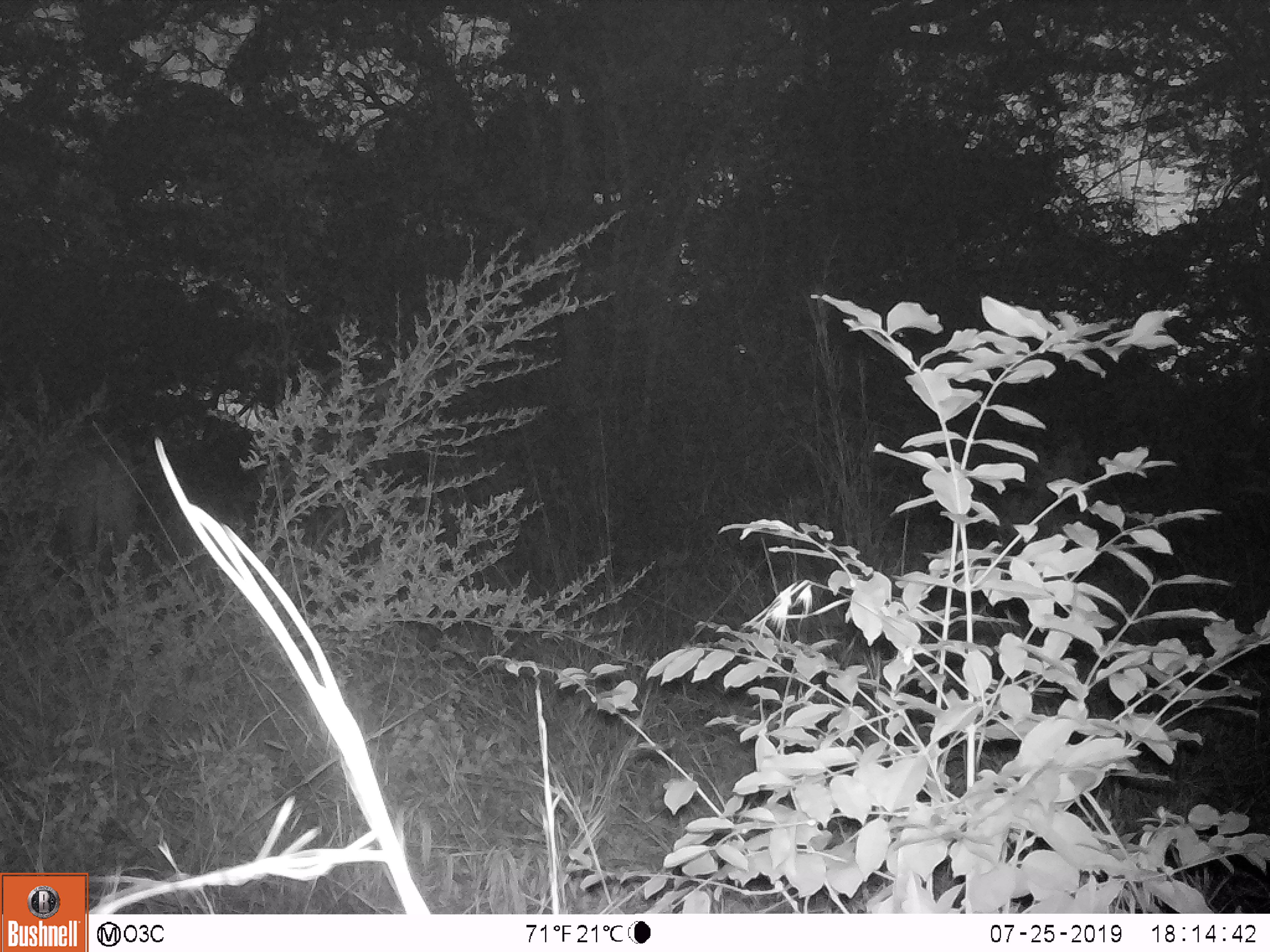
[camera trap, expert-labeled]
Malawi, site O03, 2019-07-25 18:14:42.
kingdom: Animalia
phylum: Chordata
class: Mammalia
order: Artiodactyla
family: Bovidae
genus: Tragelaphus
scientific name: Tragelaphus strepsiceros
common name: greater kudu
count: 1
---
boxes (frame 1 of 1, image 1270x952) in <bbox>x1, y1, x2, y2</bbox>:
greater kudu: <bbox>56, 419, 160, 617</bbox>